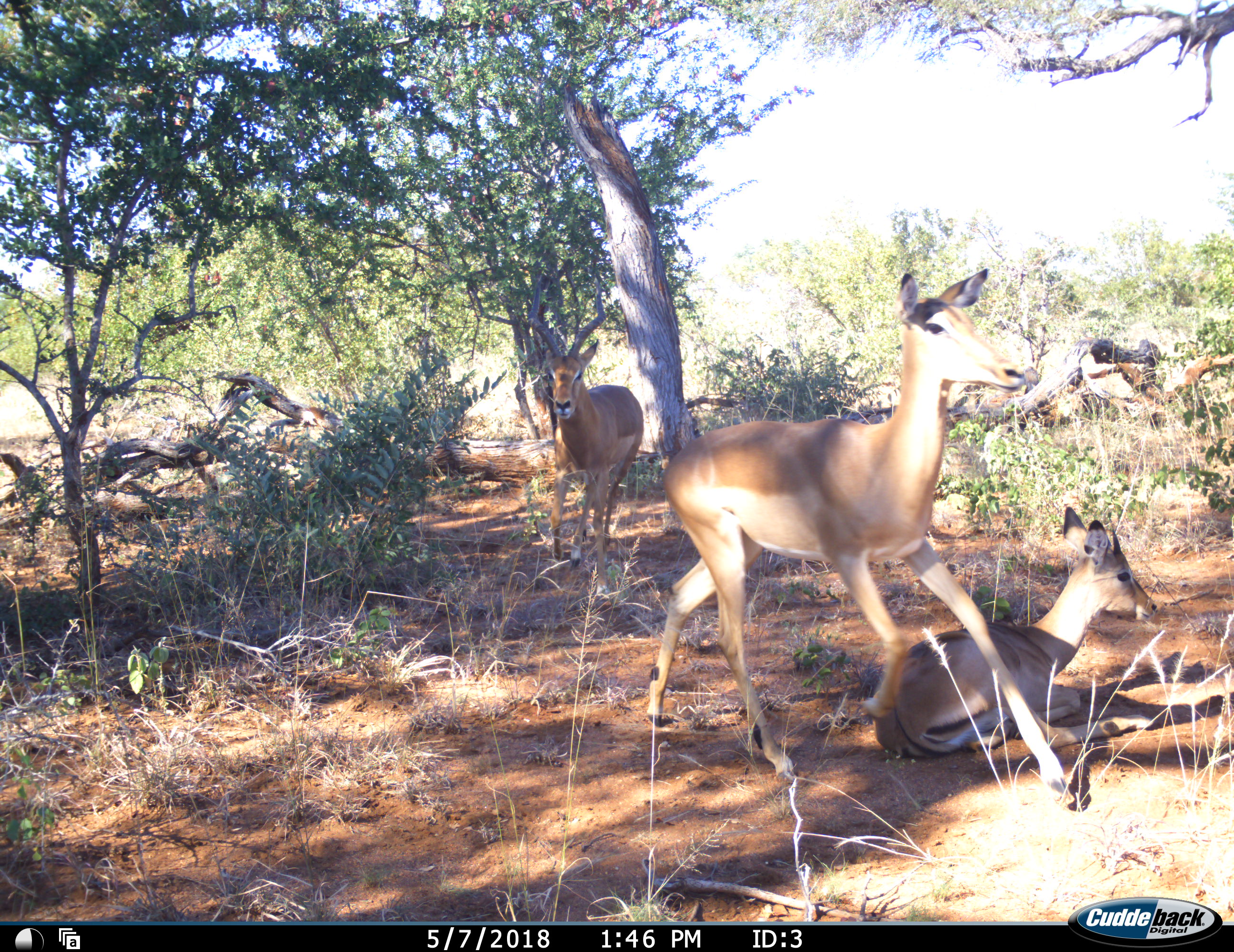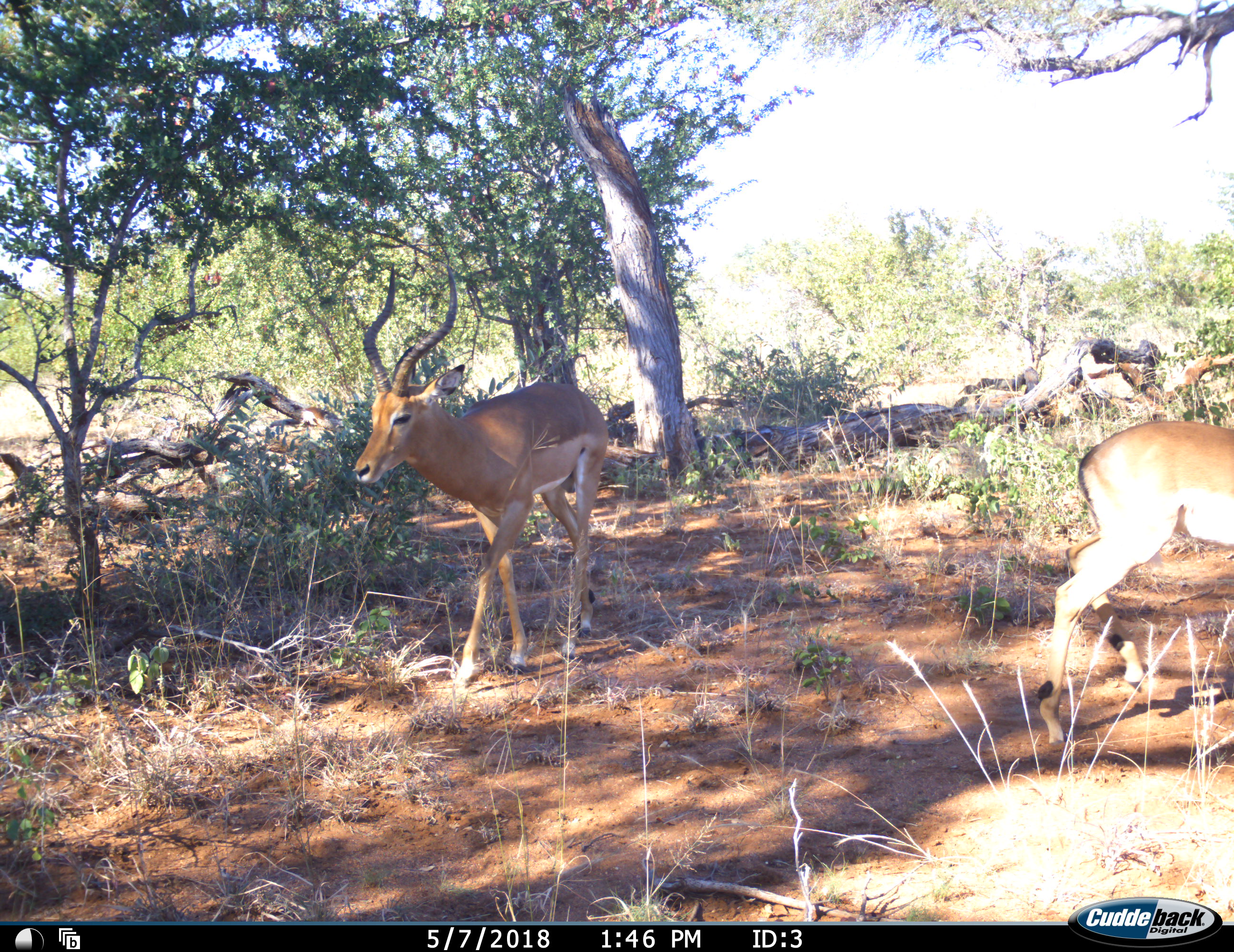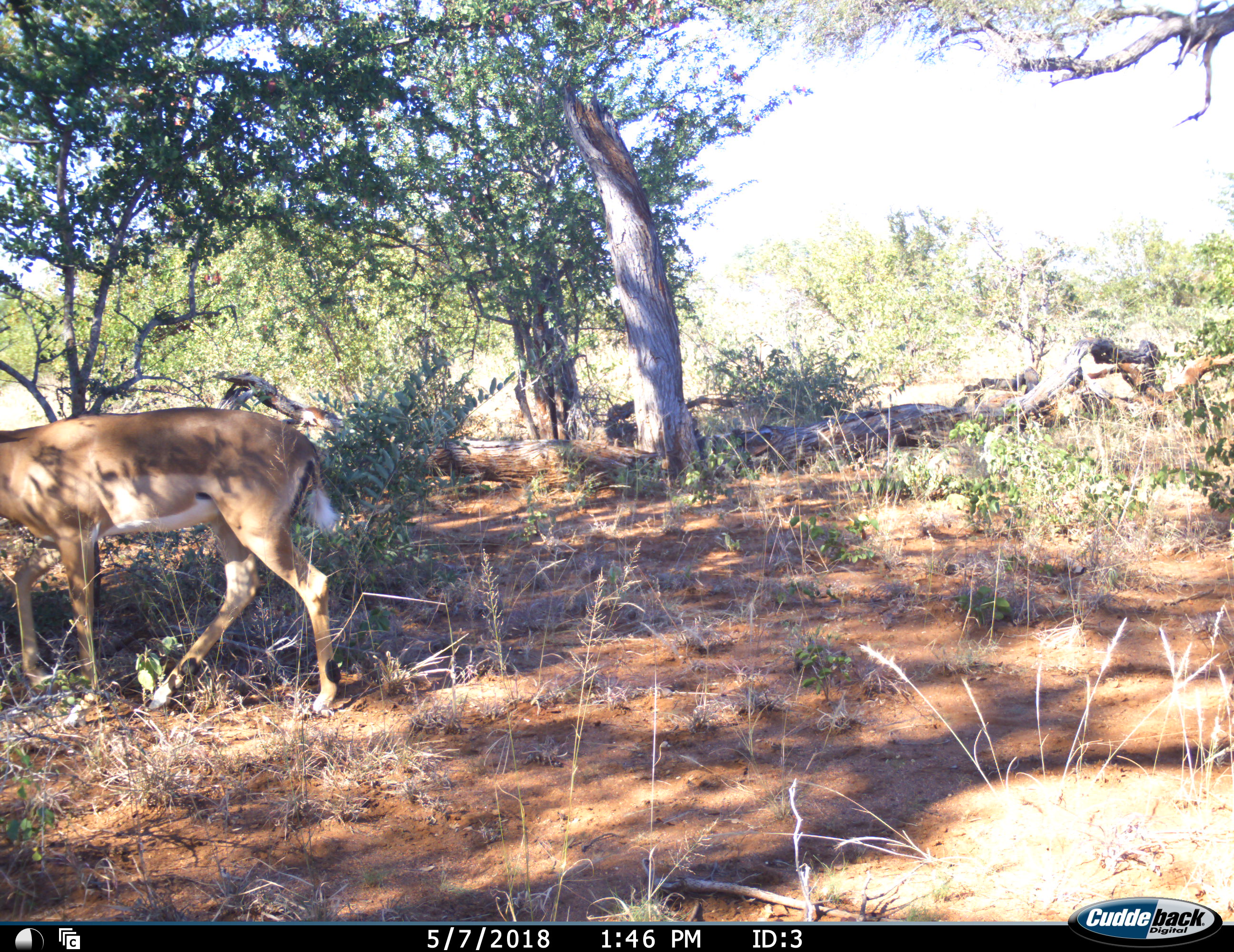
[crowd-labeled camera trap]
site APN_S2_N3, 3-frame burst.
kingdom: Animalia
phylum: Chordata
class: Mammalia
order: Artiodactyla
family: Bovidae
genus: Aepyceros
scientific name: Aepyceros melampus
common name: impala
Impala (Aepyceros melampus), count 3. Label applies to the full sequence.